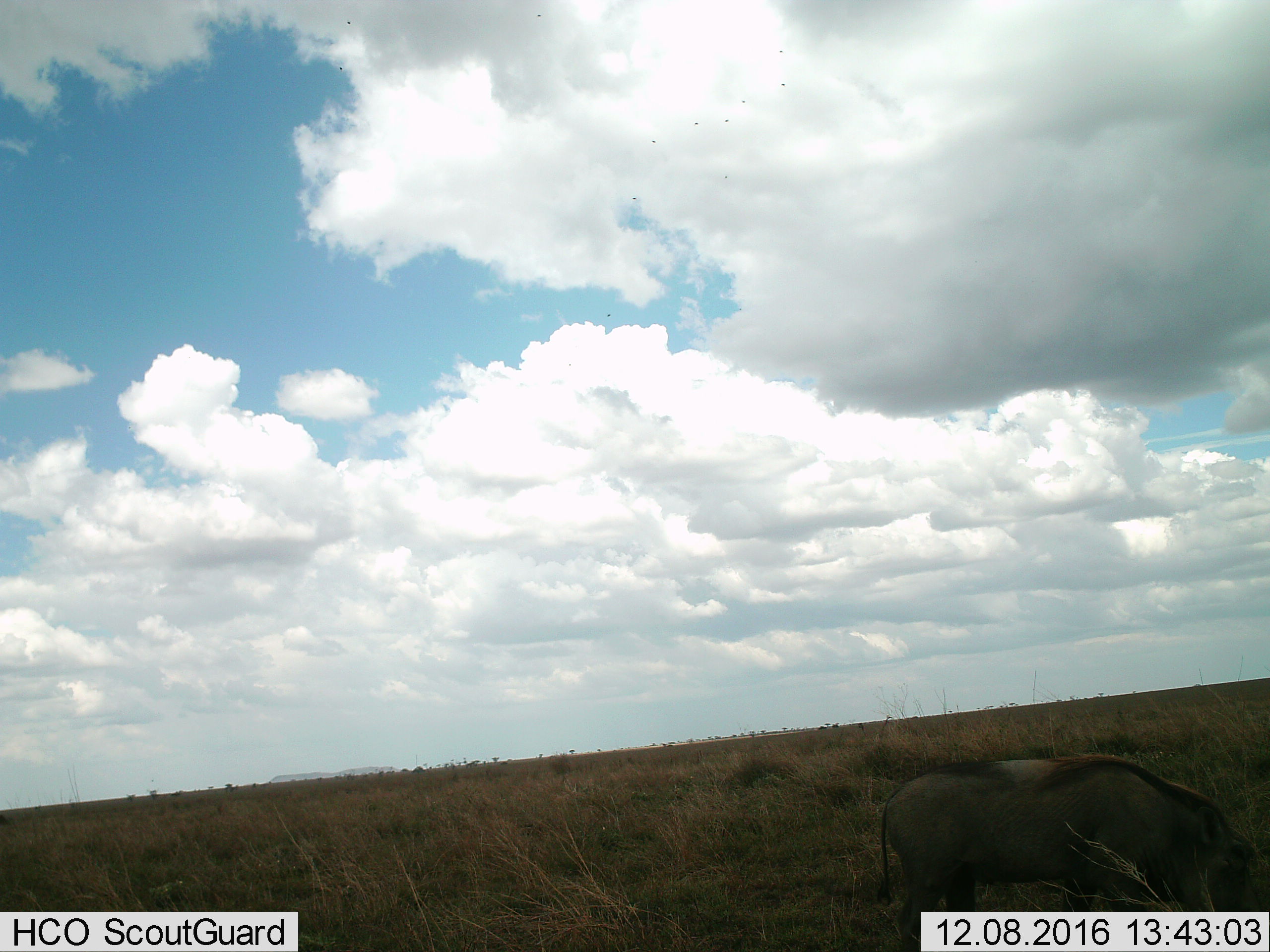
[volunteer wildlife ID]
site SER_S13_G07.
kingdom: Animalia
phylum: Chordata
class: Mammalia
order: Artiodactyla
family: Suidae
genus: Phacochoerus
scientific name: Phacochoerus africanus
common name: warthog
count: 1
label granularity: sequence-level